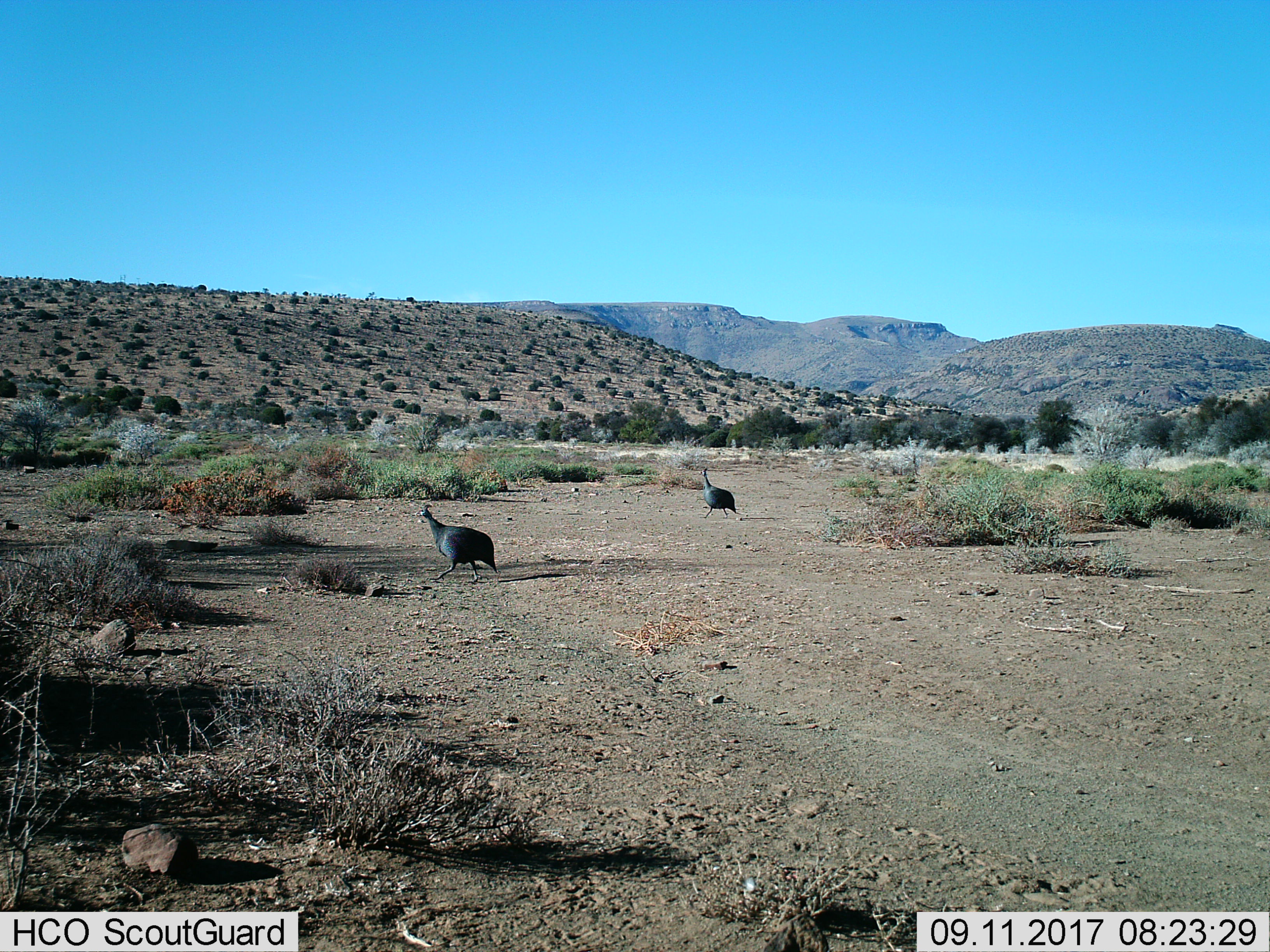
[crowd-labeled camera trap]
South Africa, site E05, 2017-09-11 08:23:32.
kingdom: Animalia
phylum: Chordata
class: Aves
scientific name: Aves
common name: bird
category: birdother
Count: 2.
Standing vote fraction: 12%.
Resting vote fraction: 0%.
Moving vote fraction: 100%.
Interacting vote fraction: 0%.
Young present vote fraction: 0%.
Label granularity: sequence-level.